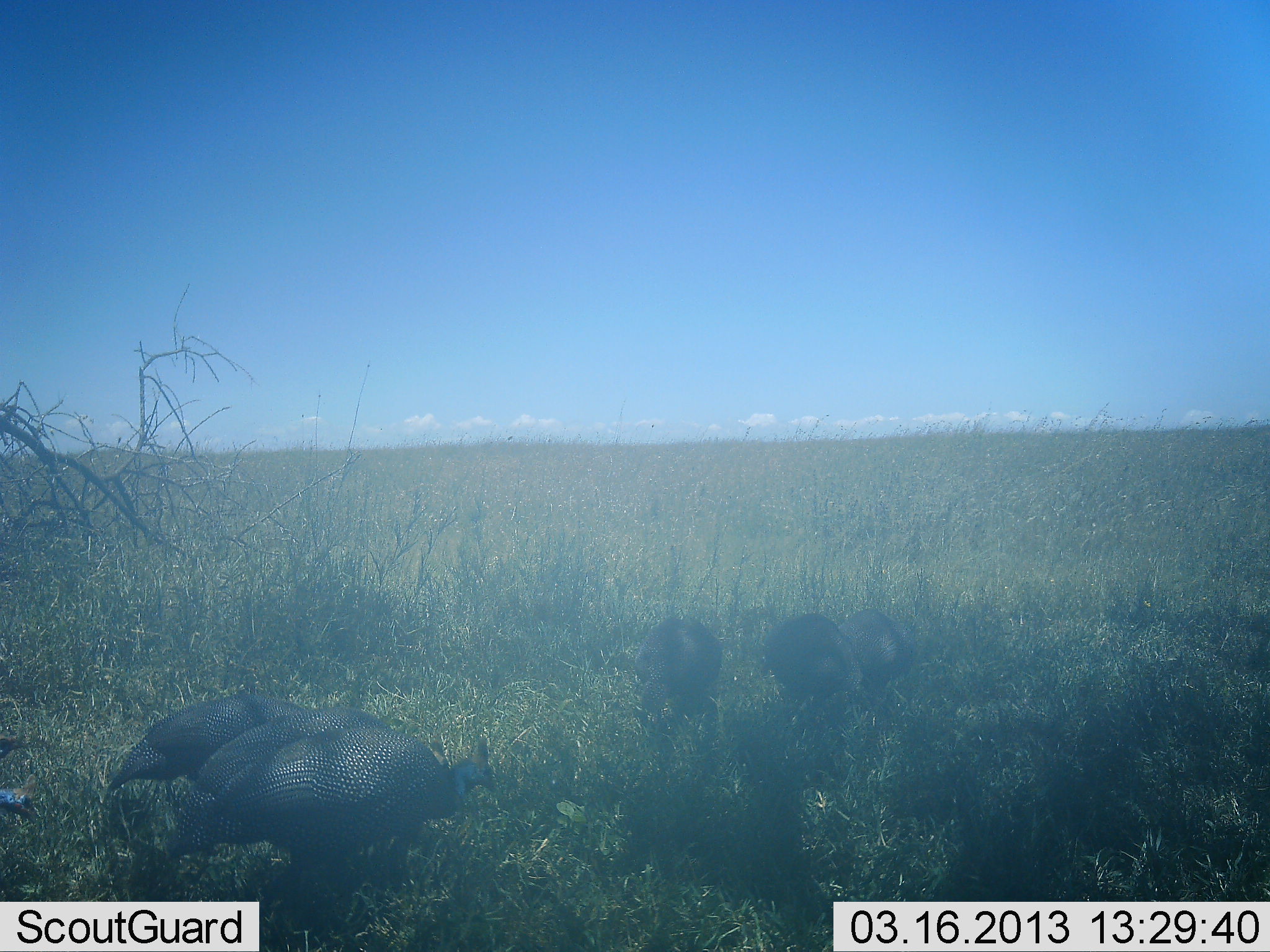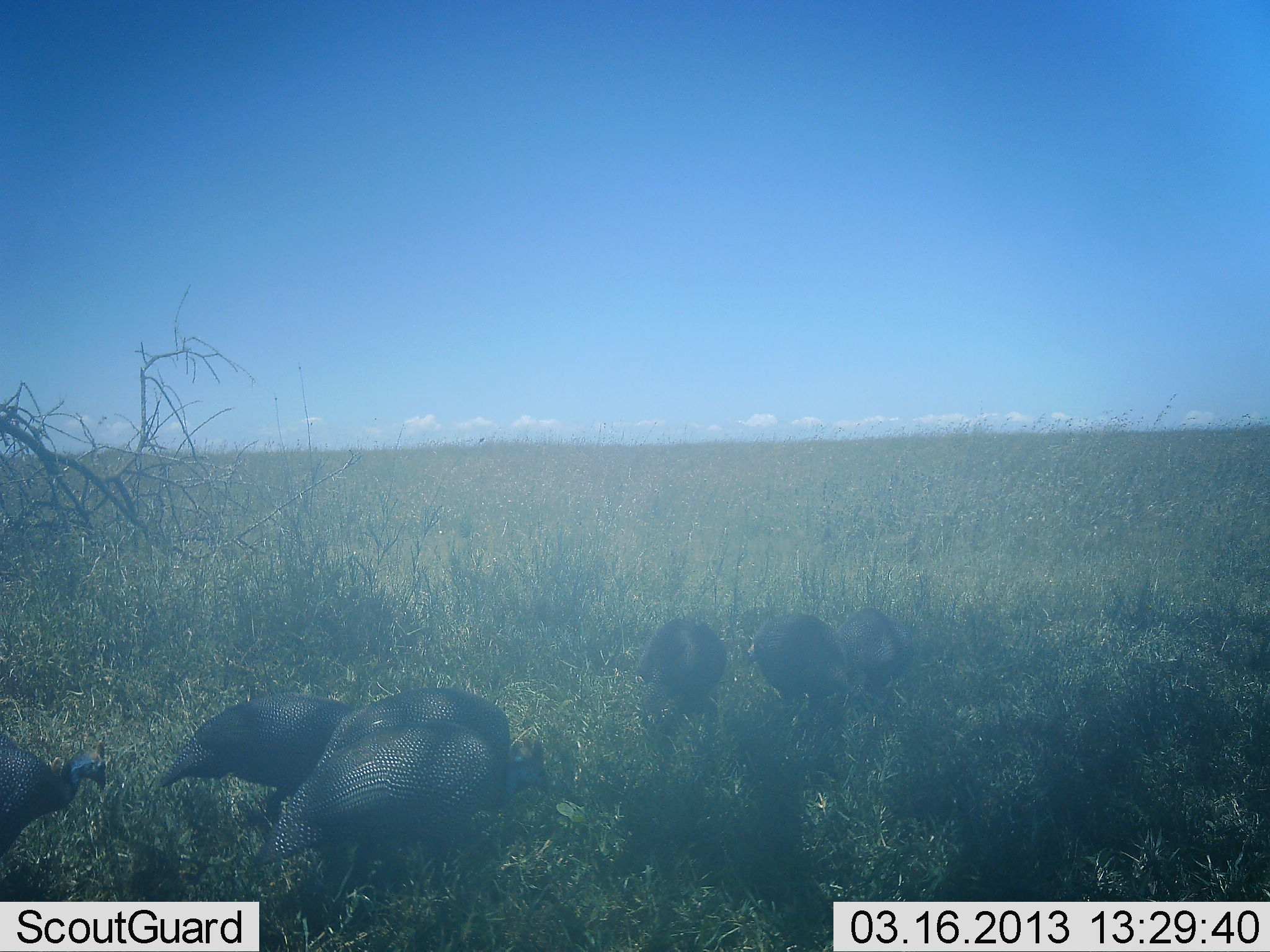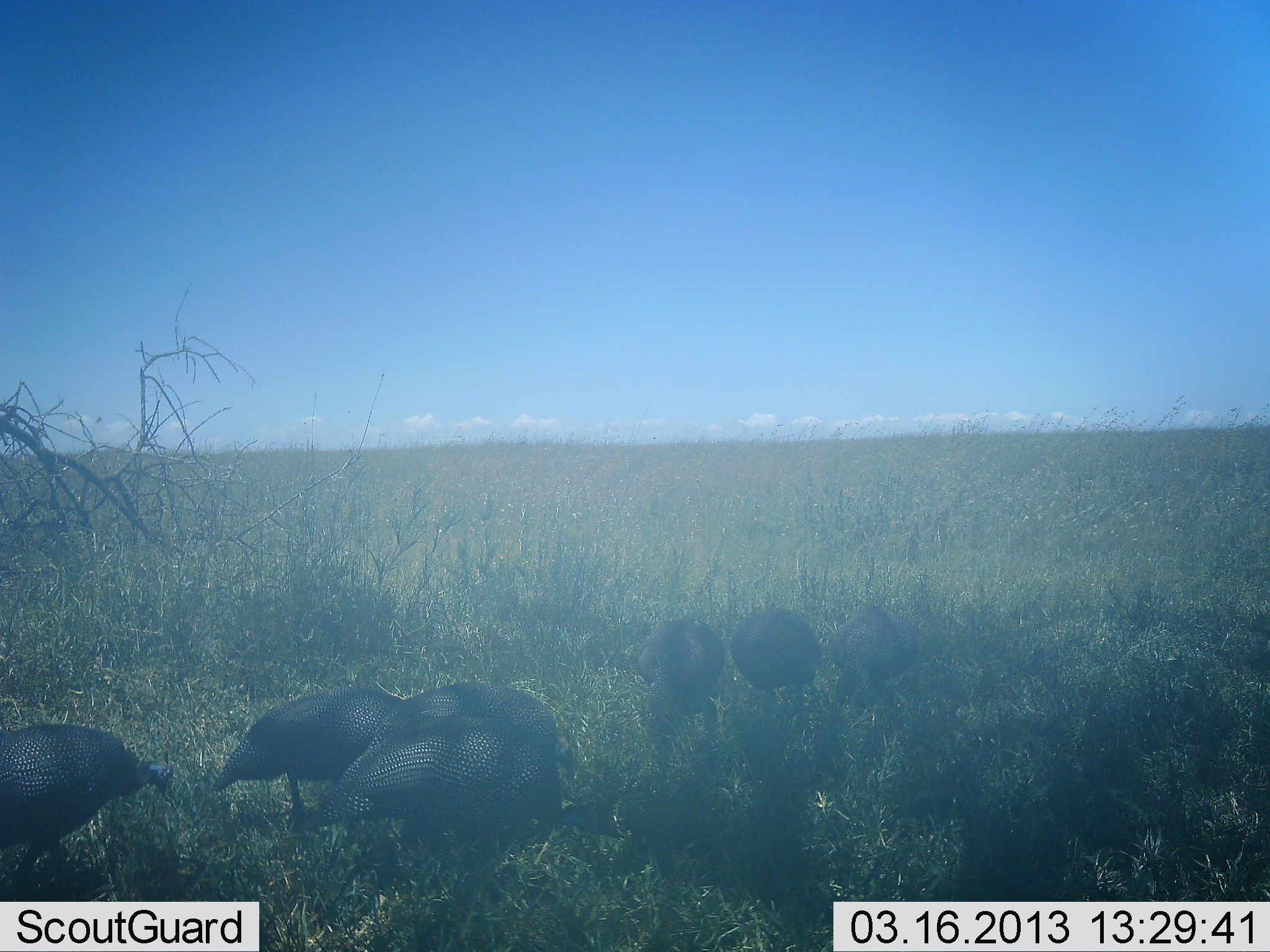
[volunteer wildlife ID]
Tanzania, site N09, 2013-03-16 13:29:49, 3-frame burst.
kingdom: Animalia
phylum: Chordata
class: Aves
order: Galliformes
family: Numididae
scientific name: Numididae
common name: guinea fowl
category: guineafowl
Guineafowl (guinea fowl) (Numididae), count 6. Behavior (volunteer vote fractions): standing 6%, resting 0%, moving 58%, interacting 0%. Young present (vote fraction): 0%. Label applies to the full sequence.